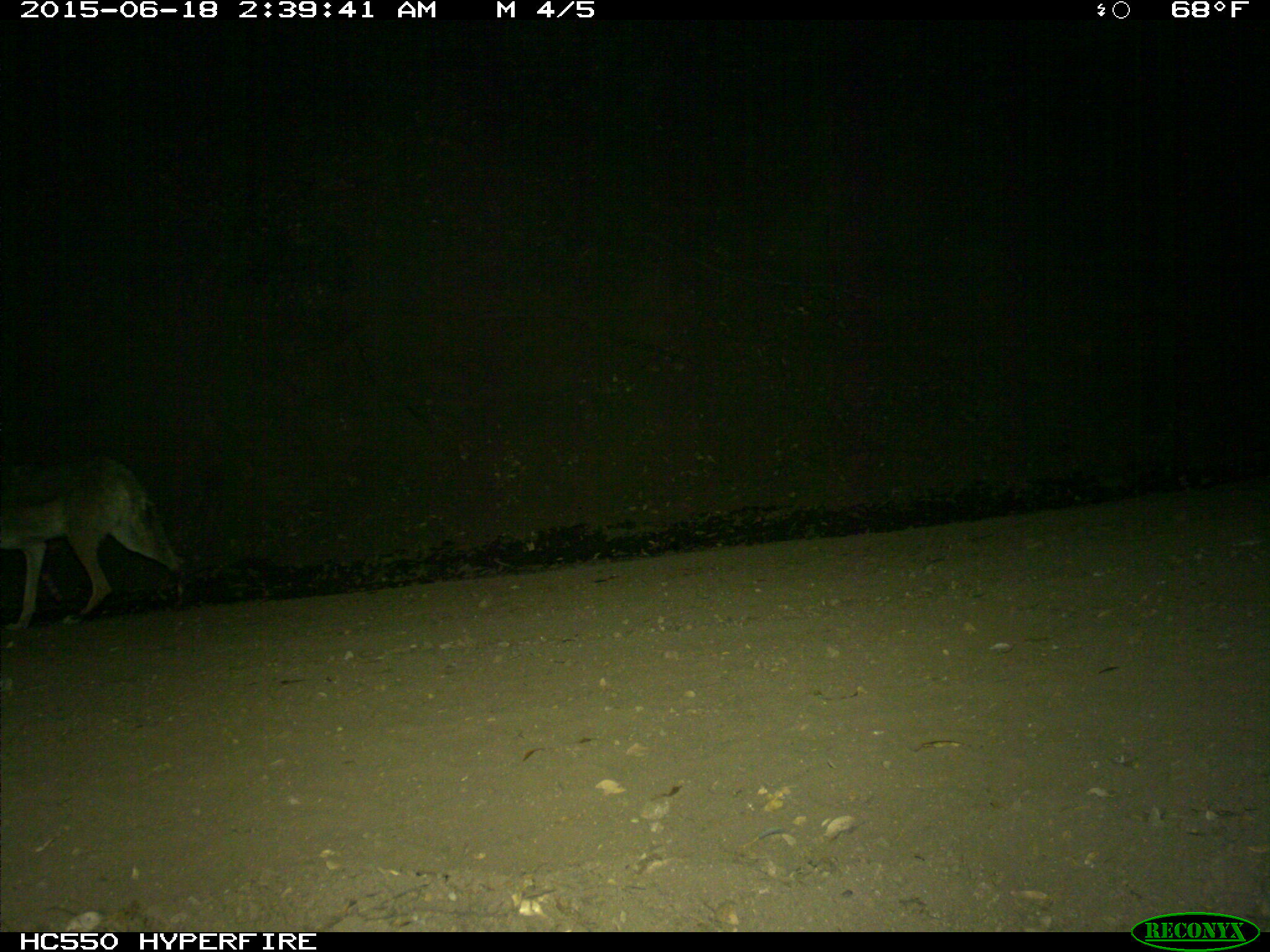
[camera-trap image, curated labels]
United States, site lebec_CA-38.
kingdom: Animalia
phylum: Chordata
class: Mammalia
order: Carnivora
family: Canidae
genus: Canis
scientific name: Canis latrans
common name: coyote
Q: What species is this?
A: Canis latrans (coyote).